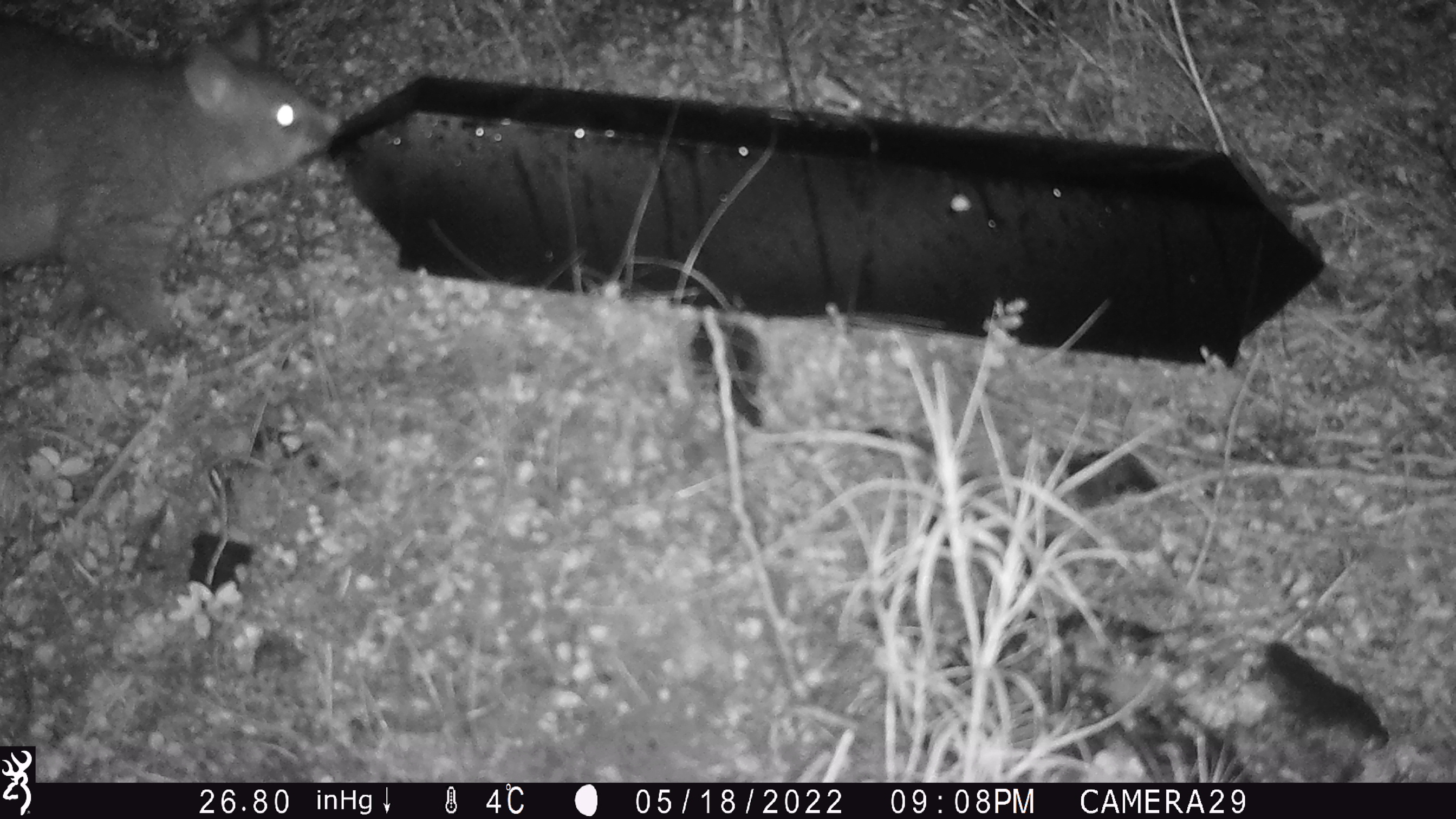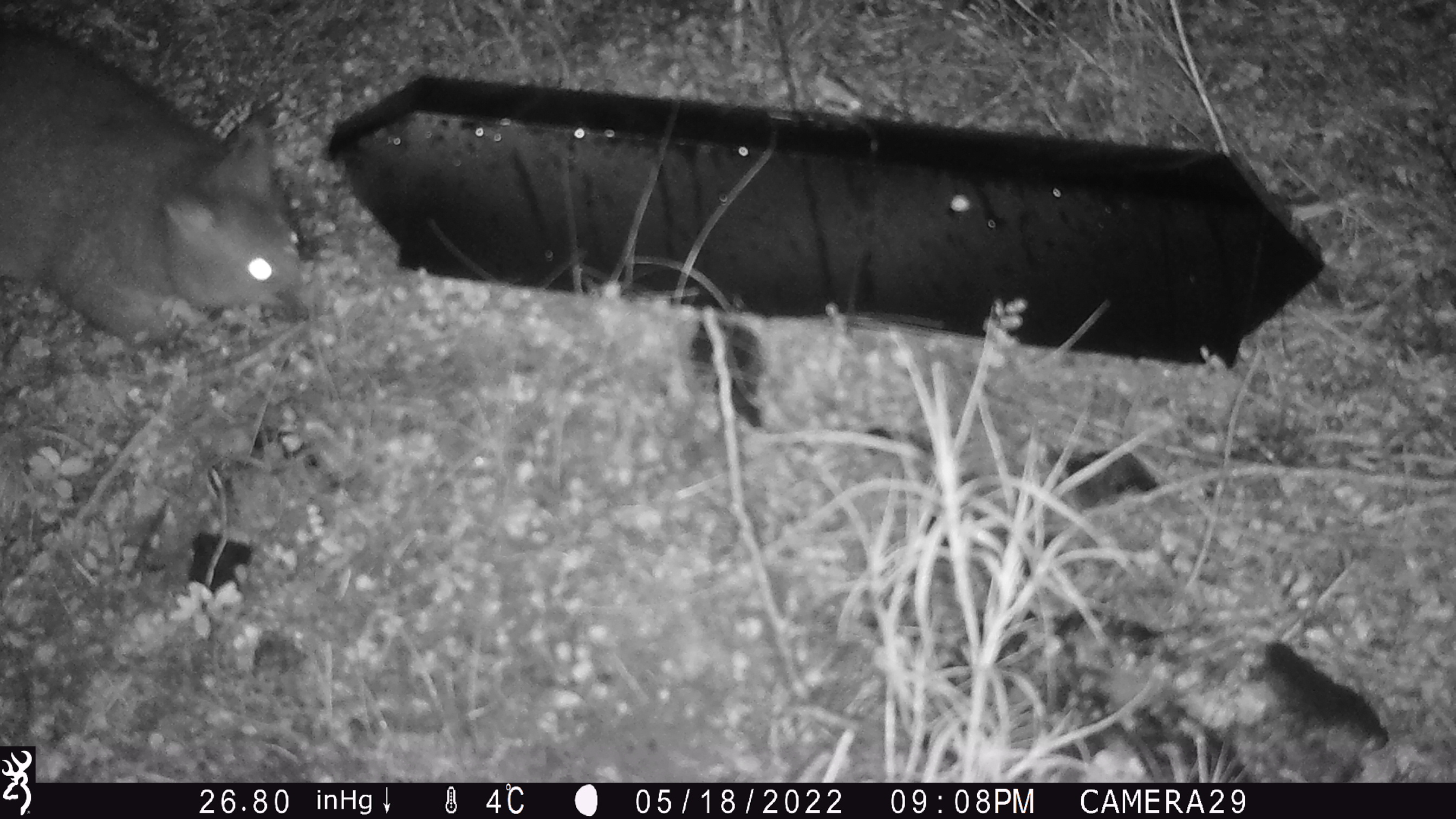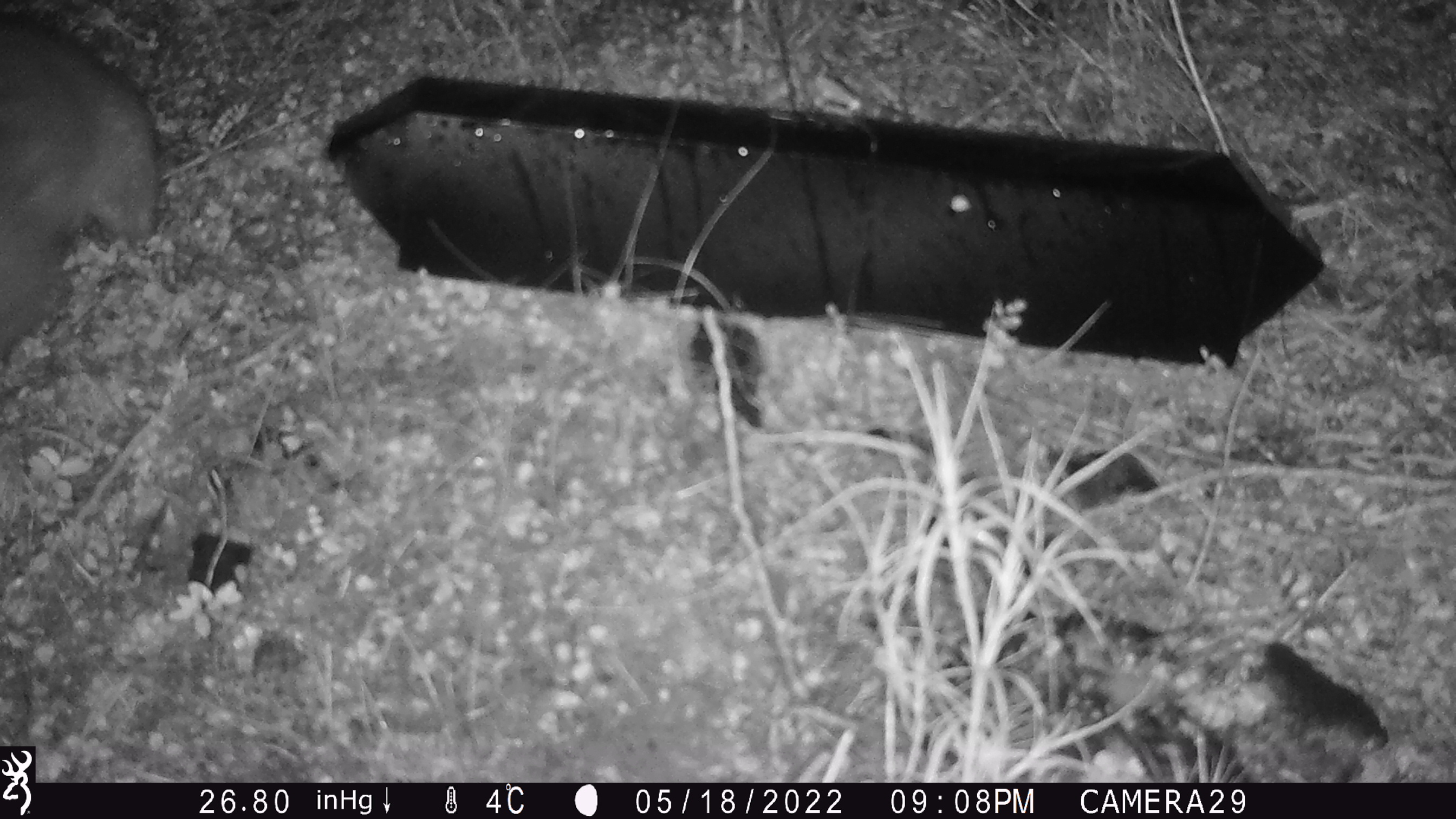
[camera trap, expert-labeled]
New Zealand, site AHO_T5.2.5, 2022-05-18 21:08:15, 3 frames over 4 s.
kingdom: Animalia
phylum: Chordata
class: Mammalia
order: Diprotodontia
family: Phalangeridae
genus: Trichosurus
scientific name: Trichosurus vulpecula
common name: common brushtail possum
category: possum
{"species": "possum (common brushtail possum) (Trichosurus vulpecula)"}